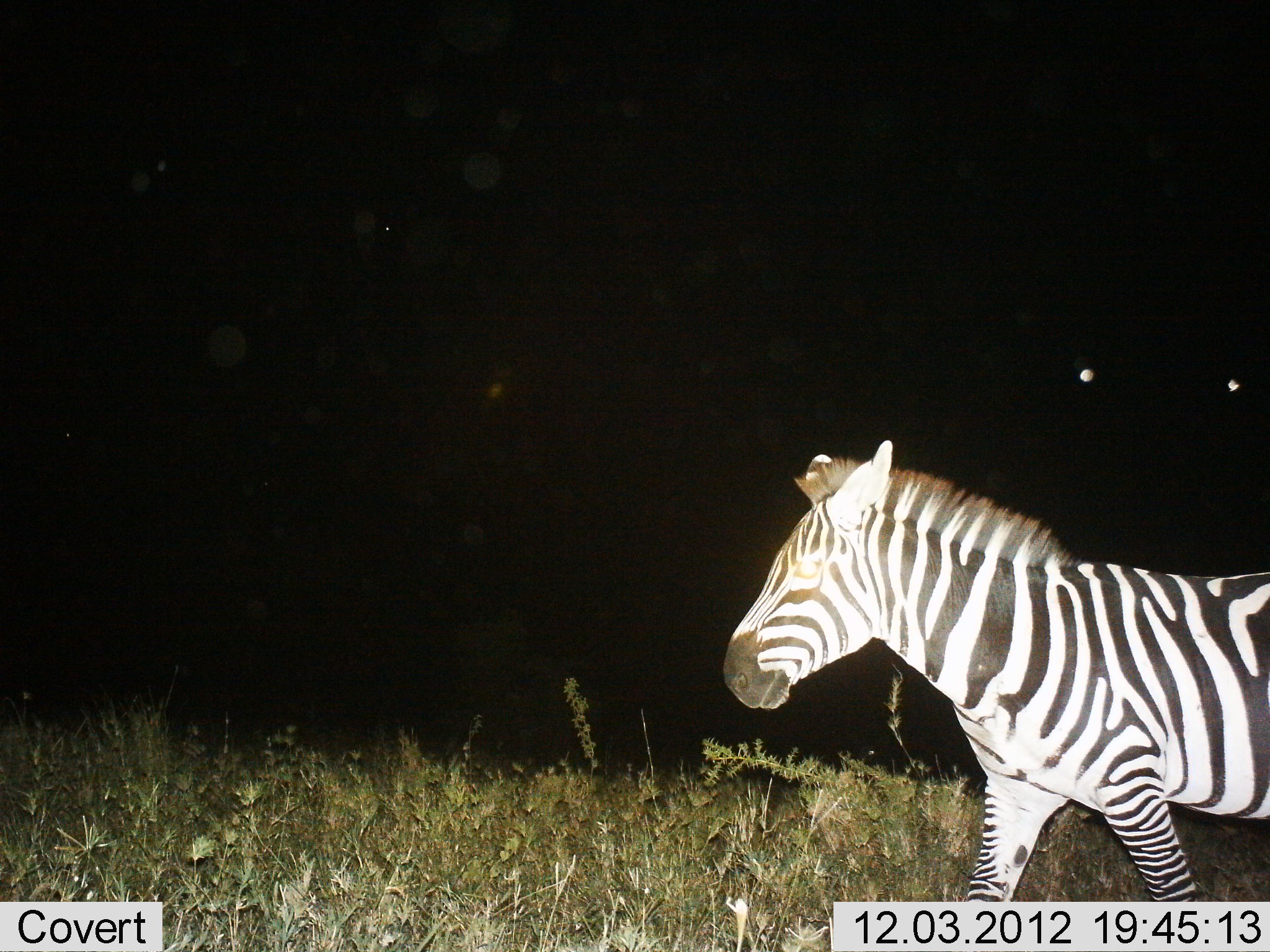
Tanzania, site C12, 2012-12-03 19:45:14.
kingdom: Animalia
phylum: Chordata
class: Mammalia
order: Perissodactyla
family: Equidae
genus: Equus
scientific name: Equus quagga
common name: plains zebra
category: zebra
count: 1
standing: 0%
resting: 0%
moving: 100%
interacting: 0%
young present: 0%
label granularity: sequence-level